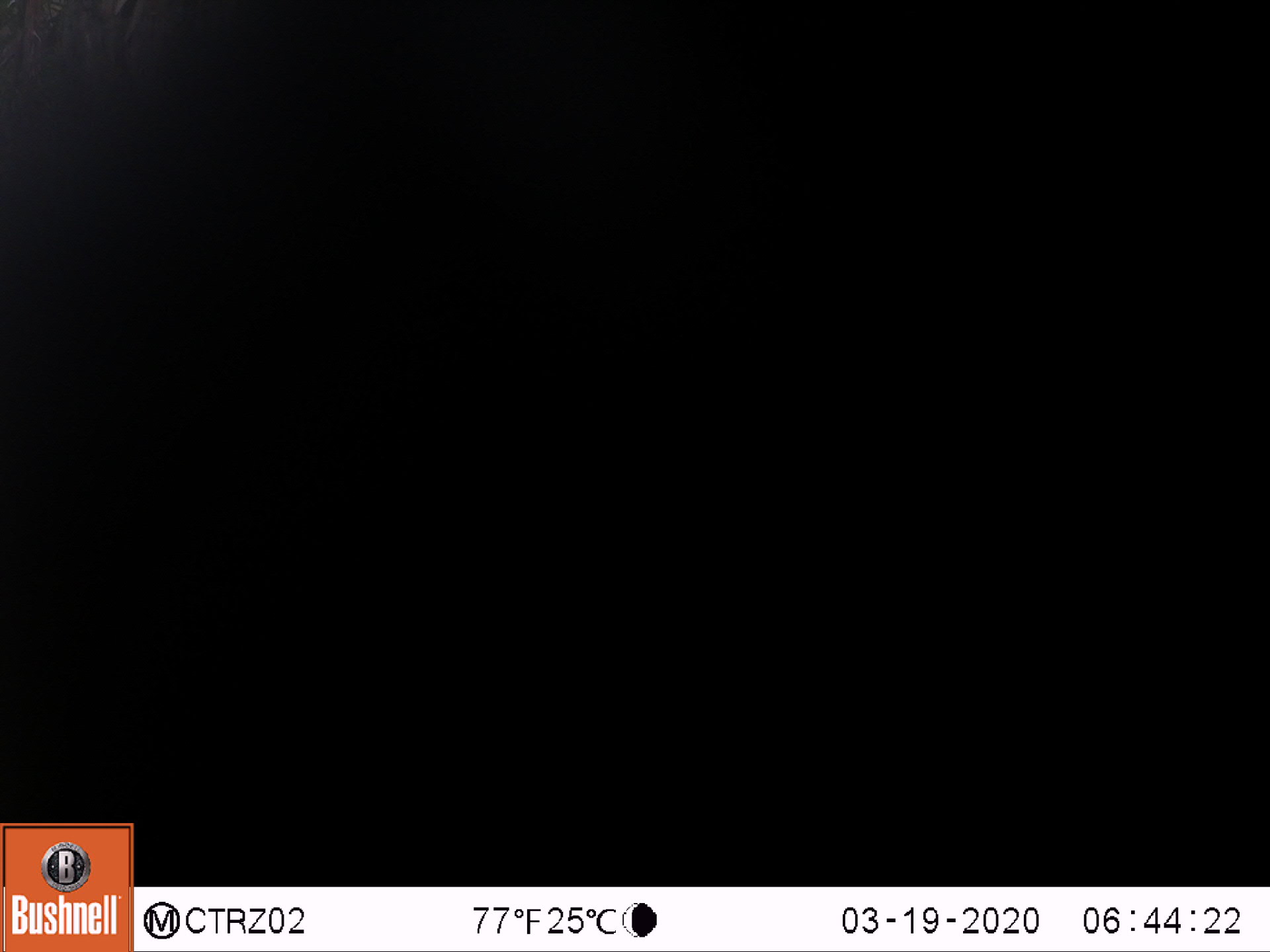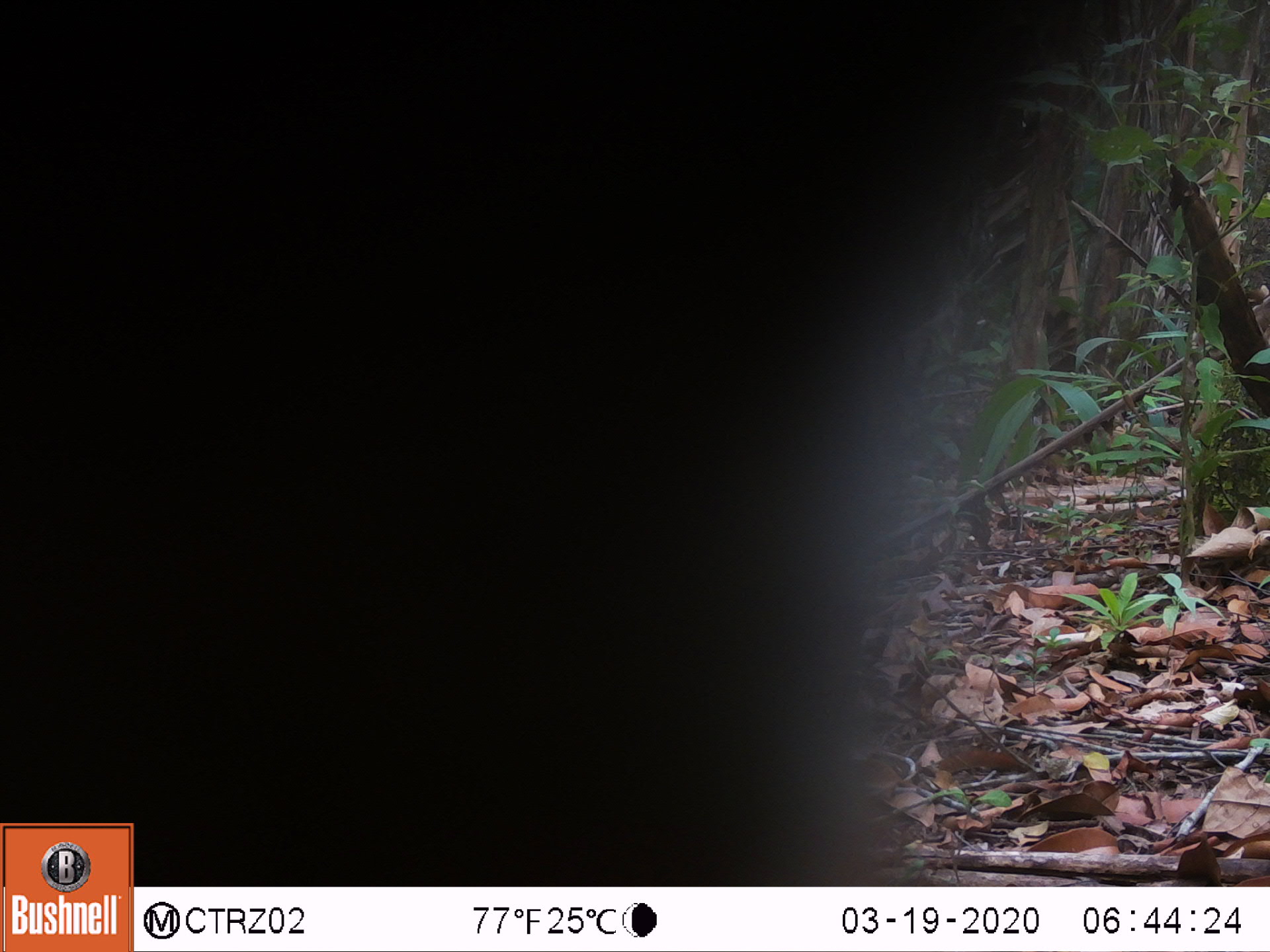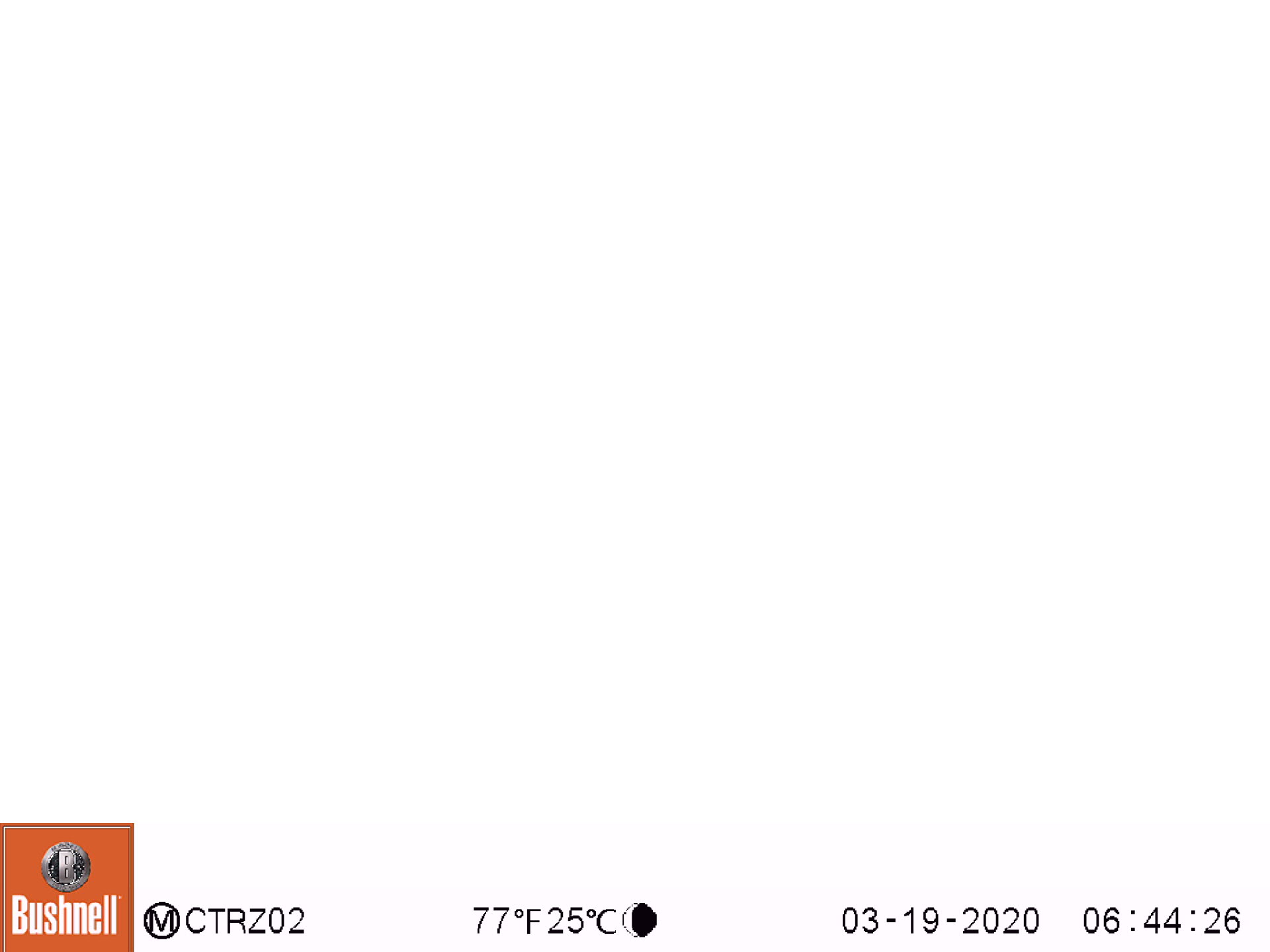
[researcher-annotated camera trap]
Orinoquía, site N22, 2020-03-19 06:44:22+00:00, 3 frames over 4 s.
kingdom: Animalia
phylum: Chordata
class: Mammalia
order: Carnivora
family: Procyonidae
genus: Nasua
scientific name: Nasua nasua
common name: south american coati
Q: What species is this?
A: South american coati (Nasua nasua).